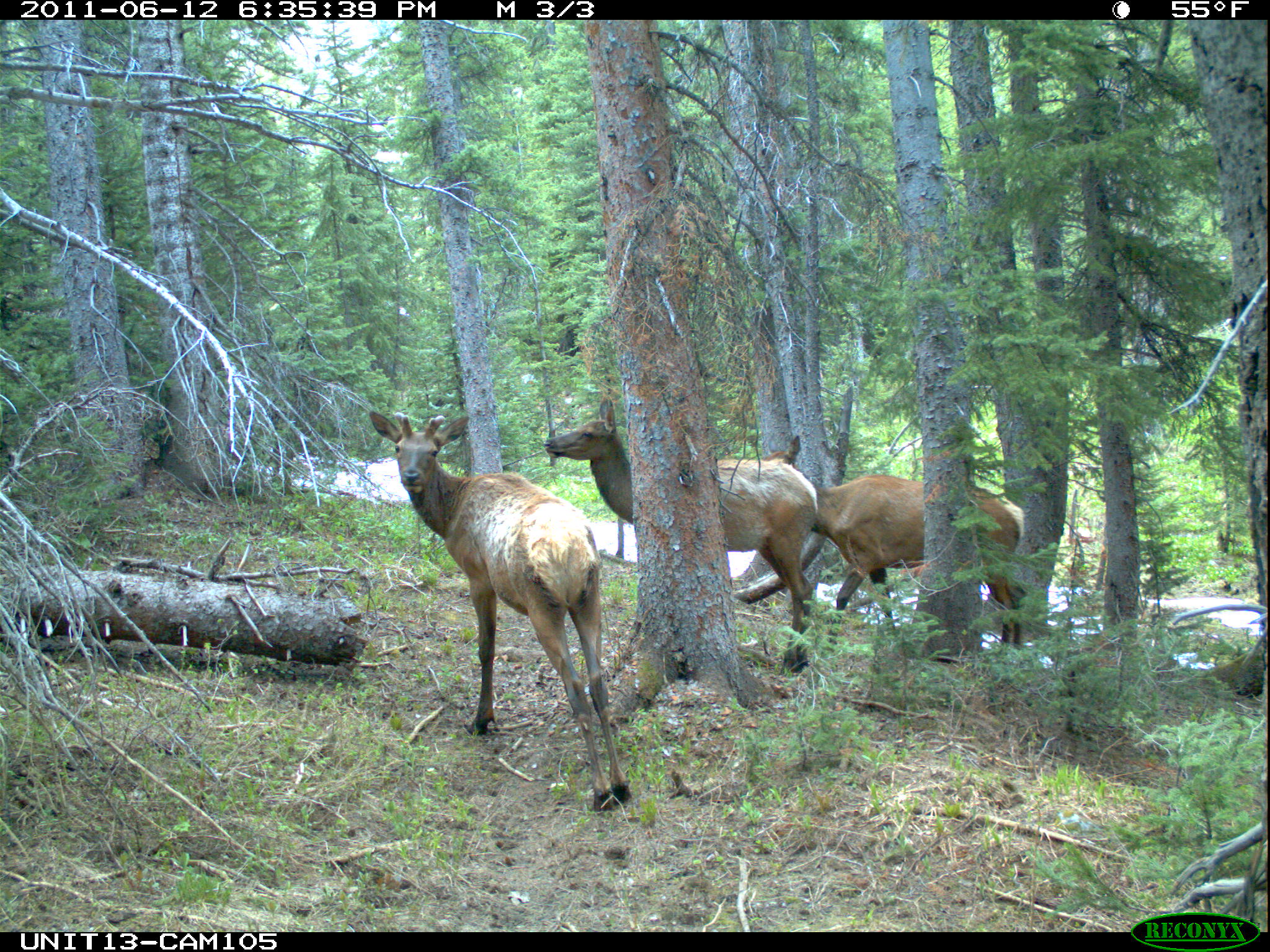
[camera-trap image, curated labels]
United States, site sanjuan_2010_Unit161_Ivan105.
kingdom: Animalia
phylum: Chordata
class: Mammalia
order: Artiodactyla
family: Cervidae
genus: Cervus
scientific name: Cervus elaphus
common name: red deer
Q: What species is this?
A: Cervus elaphus (red deer).